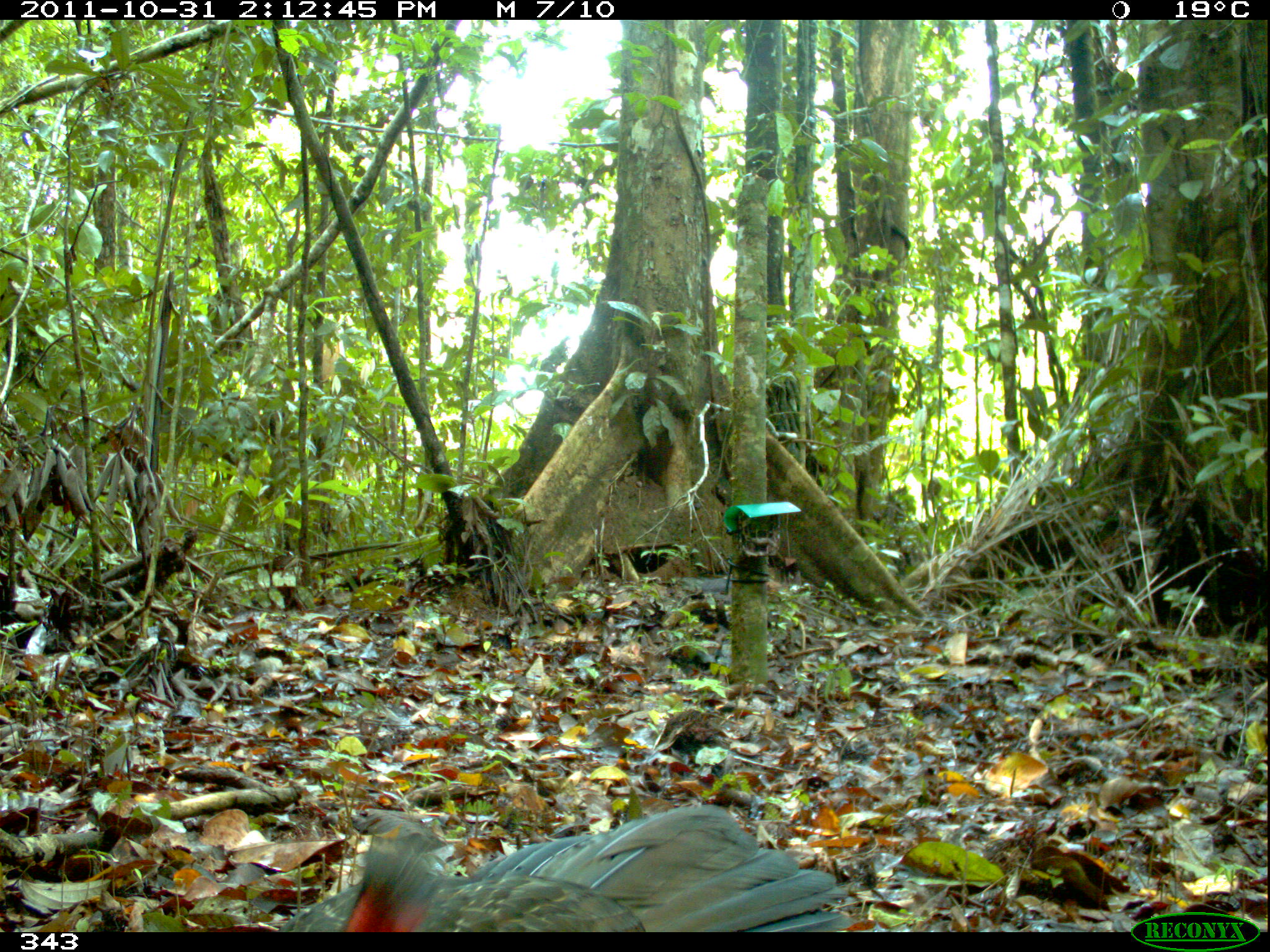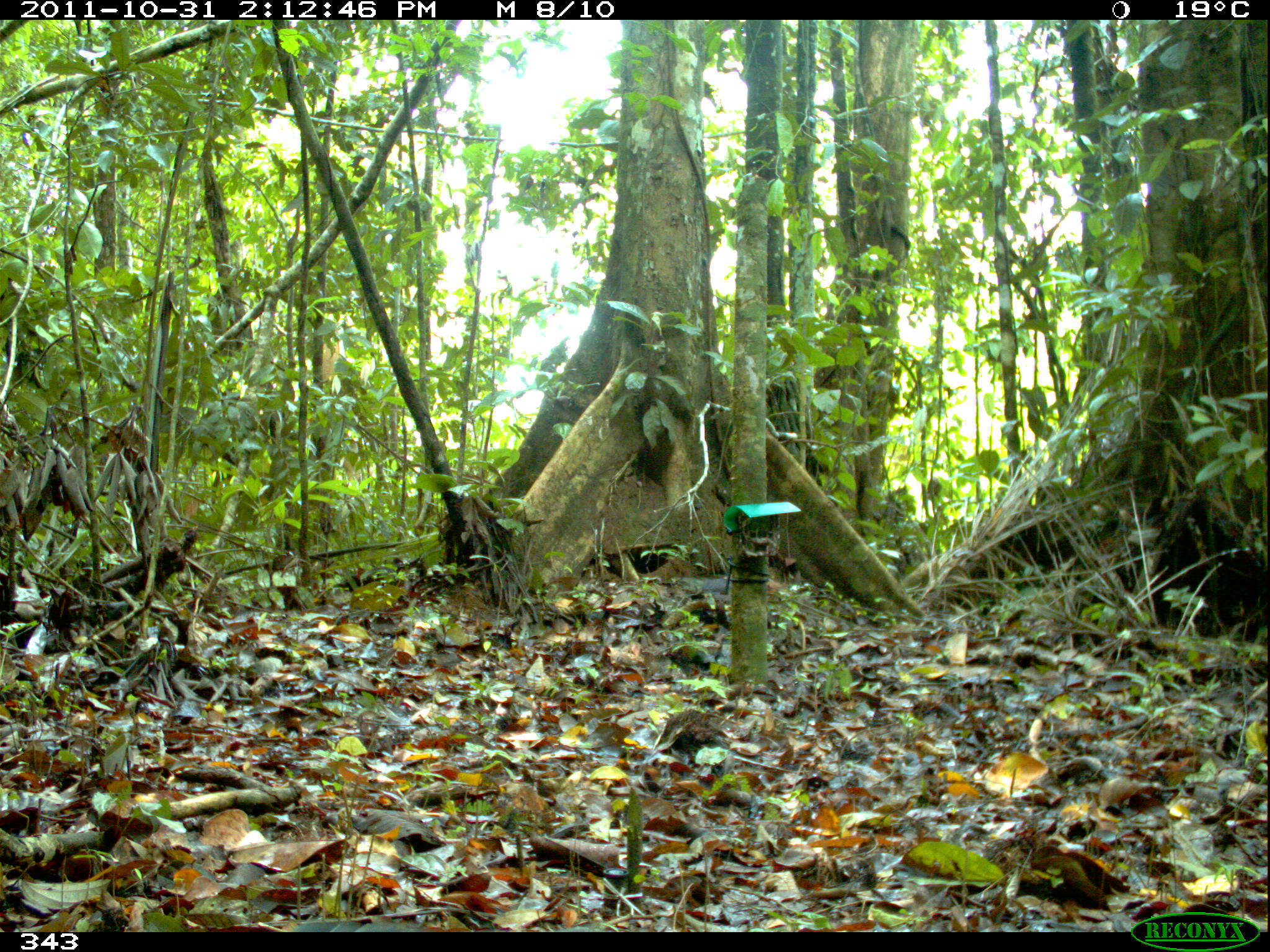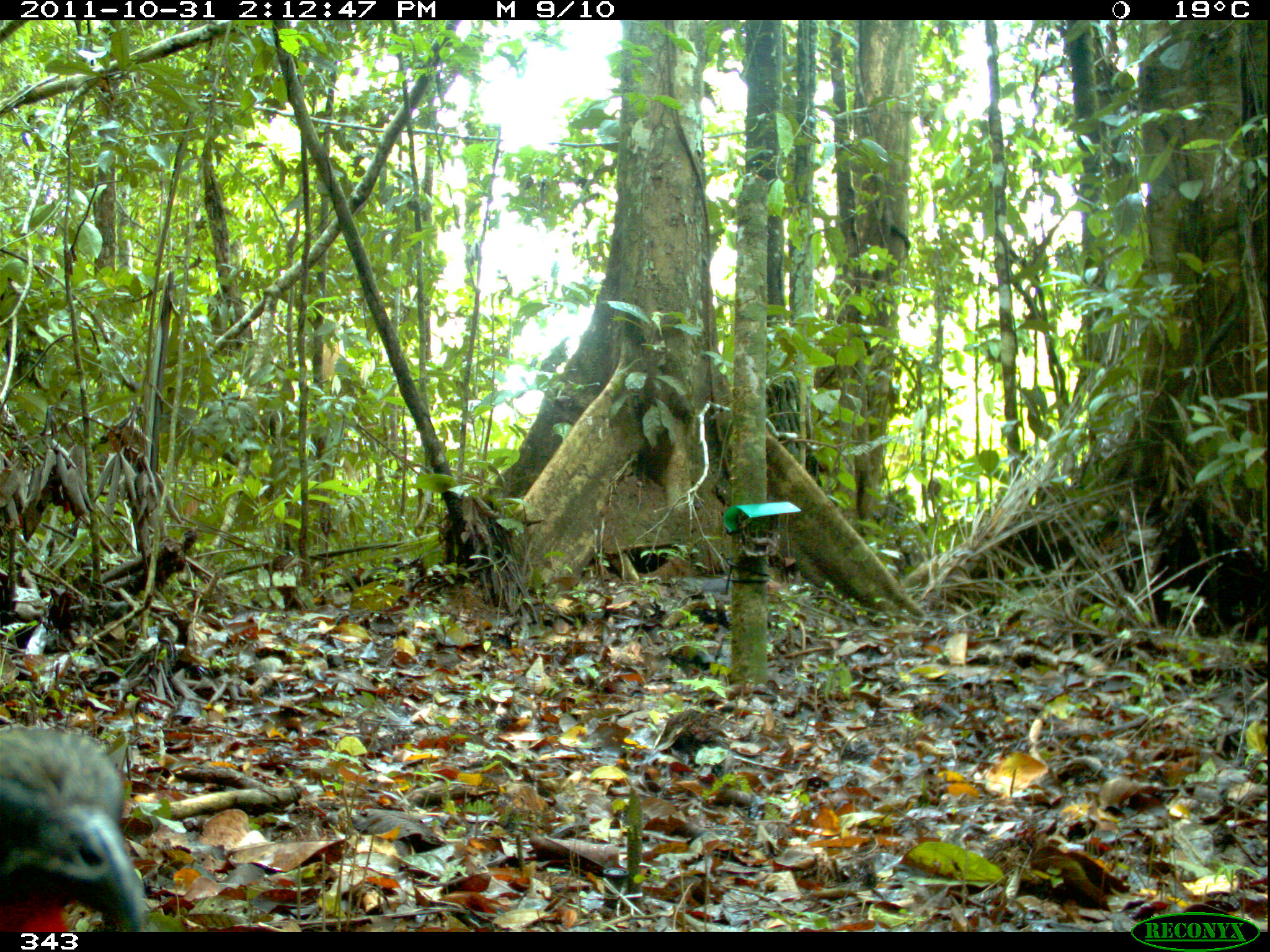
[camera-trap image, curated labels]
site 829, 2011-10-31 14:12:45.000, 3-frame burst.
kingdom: Animalia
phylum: Chordata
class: Aves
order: Galliformes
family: Cracidae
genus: Penelope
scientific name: Penelope jacquacu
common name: spix's guan